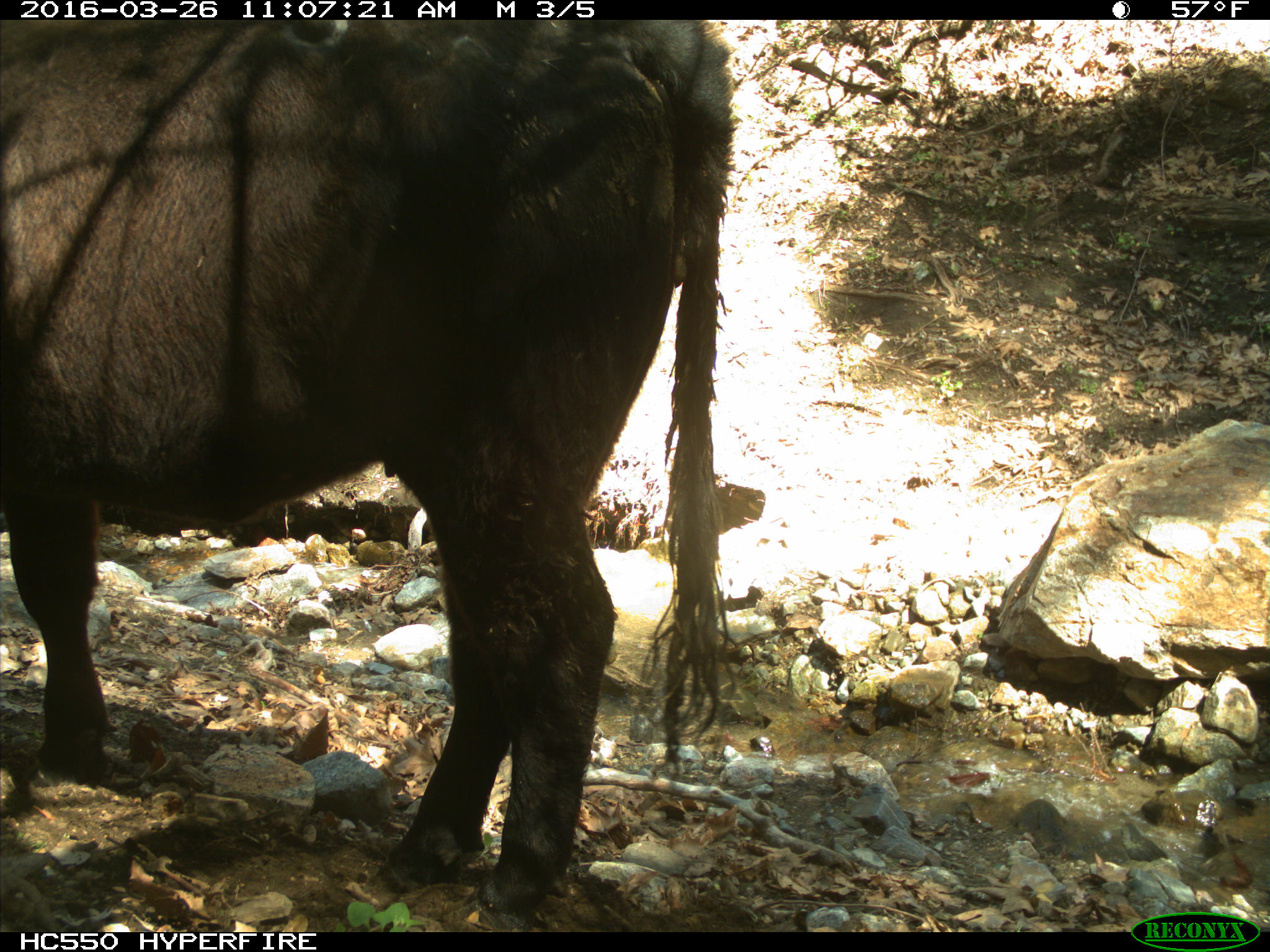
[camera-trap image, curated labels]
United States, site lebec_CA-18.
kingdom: Animalia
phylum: Chordata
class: Mammalia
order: Artiodactyla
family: Bovidae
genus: Bos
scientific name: Bos taurus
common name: domestic cow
Bos taurus (domestic cow).